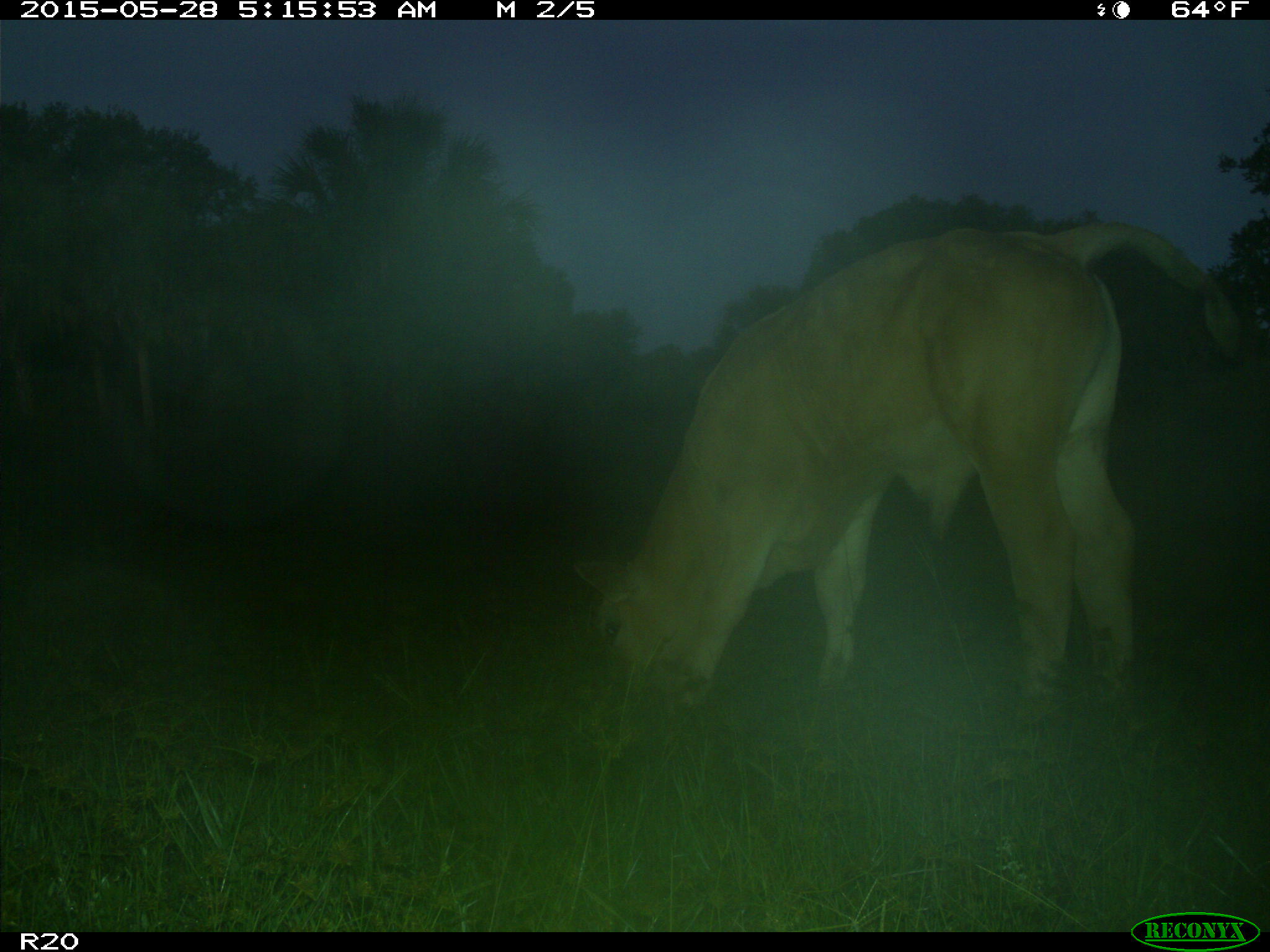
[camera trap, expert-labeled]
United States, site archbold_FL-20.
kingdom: Animalia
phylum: Chordata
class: Mammalia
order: Artiodactyla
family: Bovidae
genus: Bos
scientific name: Bos taurus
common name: domestic cow